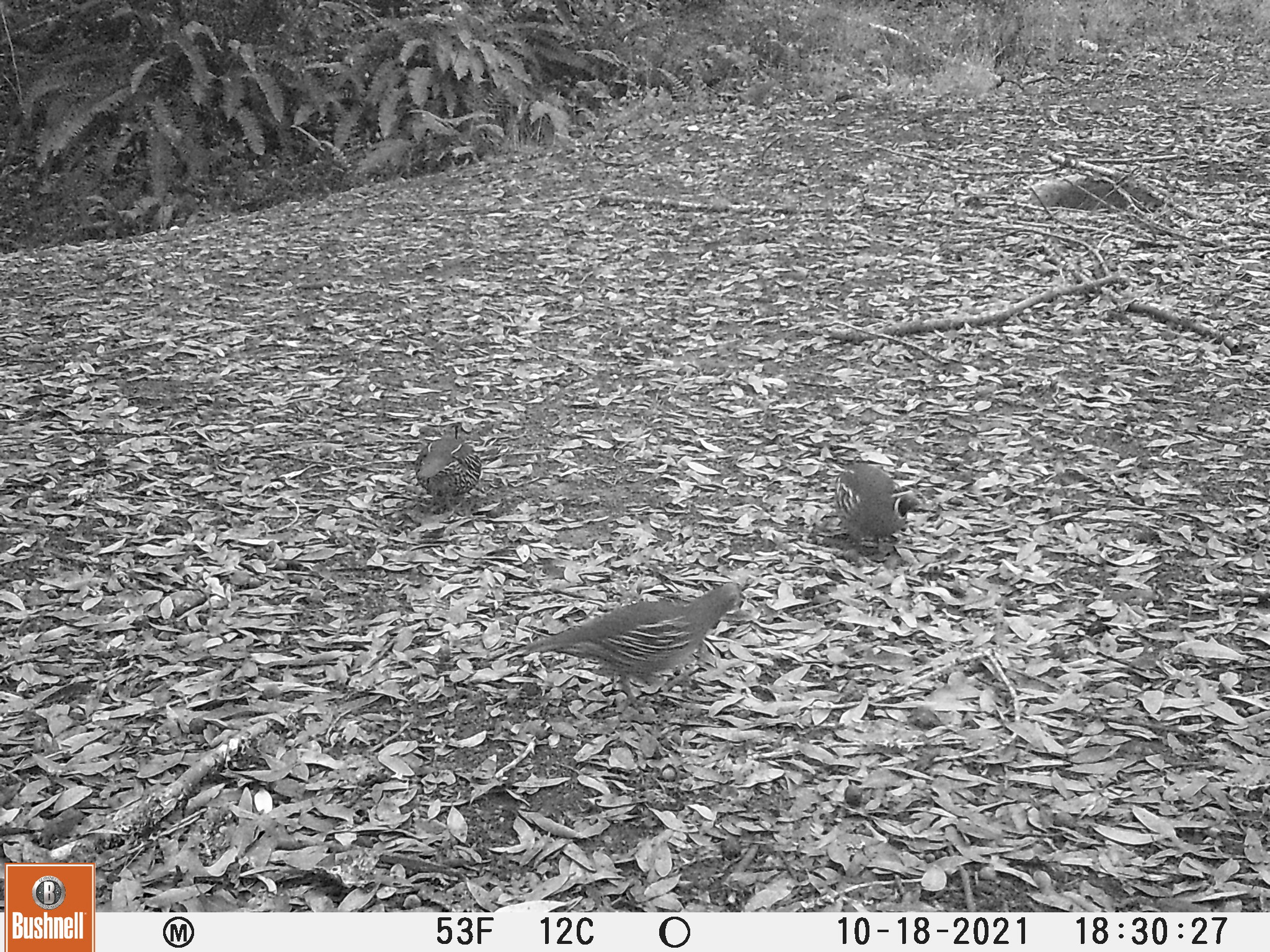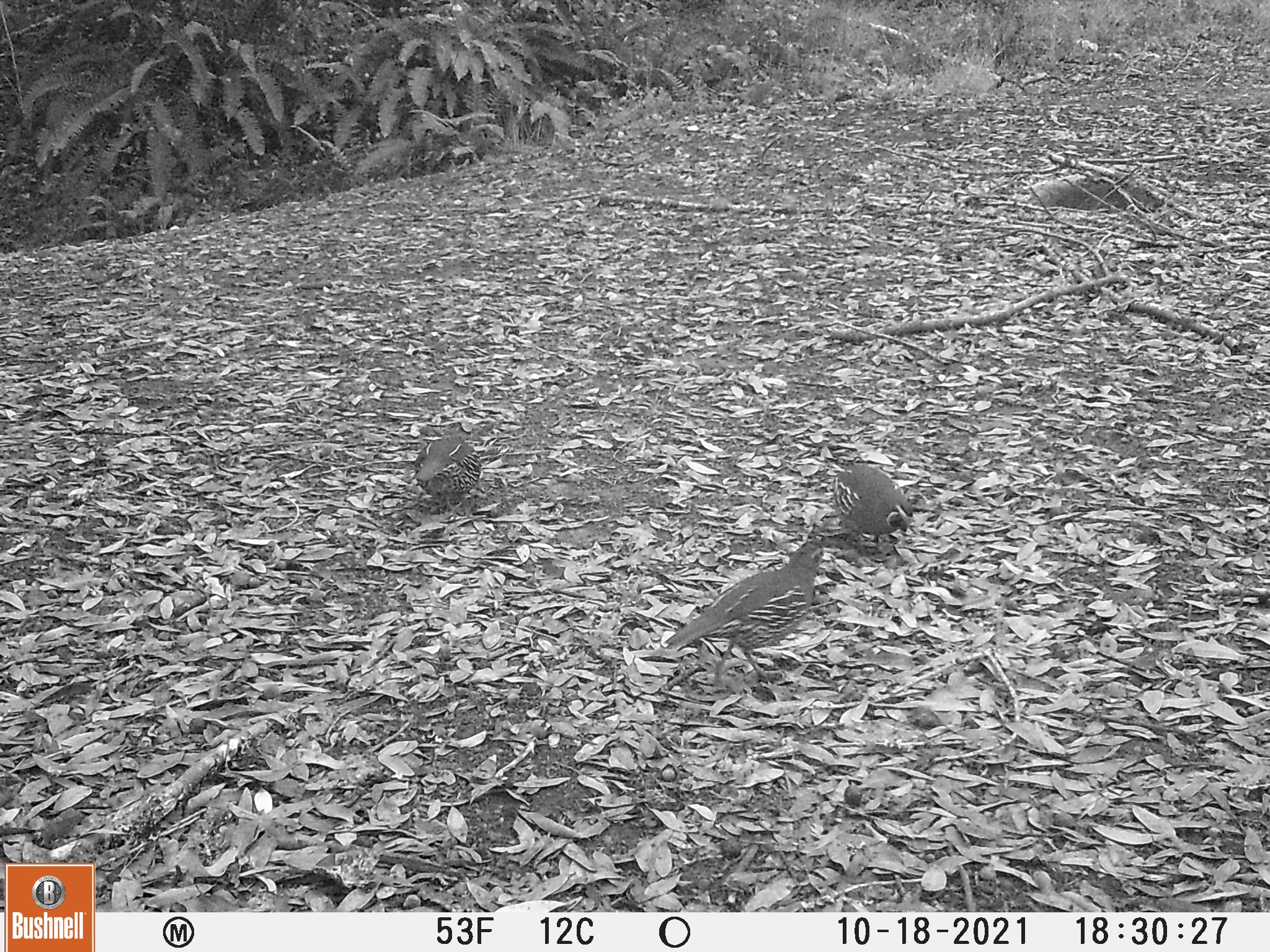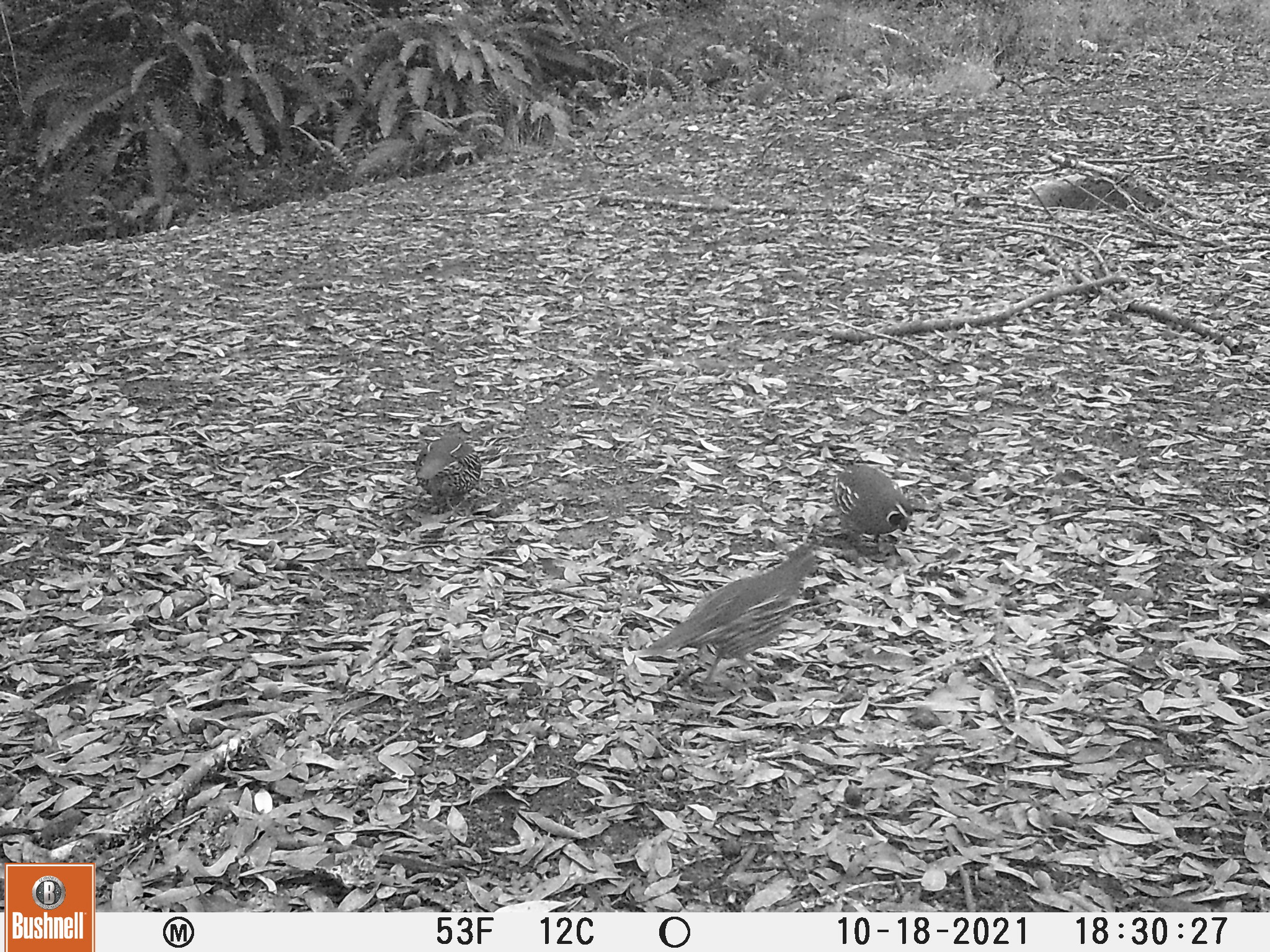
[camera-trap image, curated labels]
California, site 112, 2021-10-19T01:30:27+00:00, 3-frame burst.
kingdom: Animalia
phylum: Chordata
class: Aves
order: Galliformes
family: Odontophoridae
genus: Callipepla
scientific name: Callipepla californica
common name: california quail